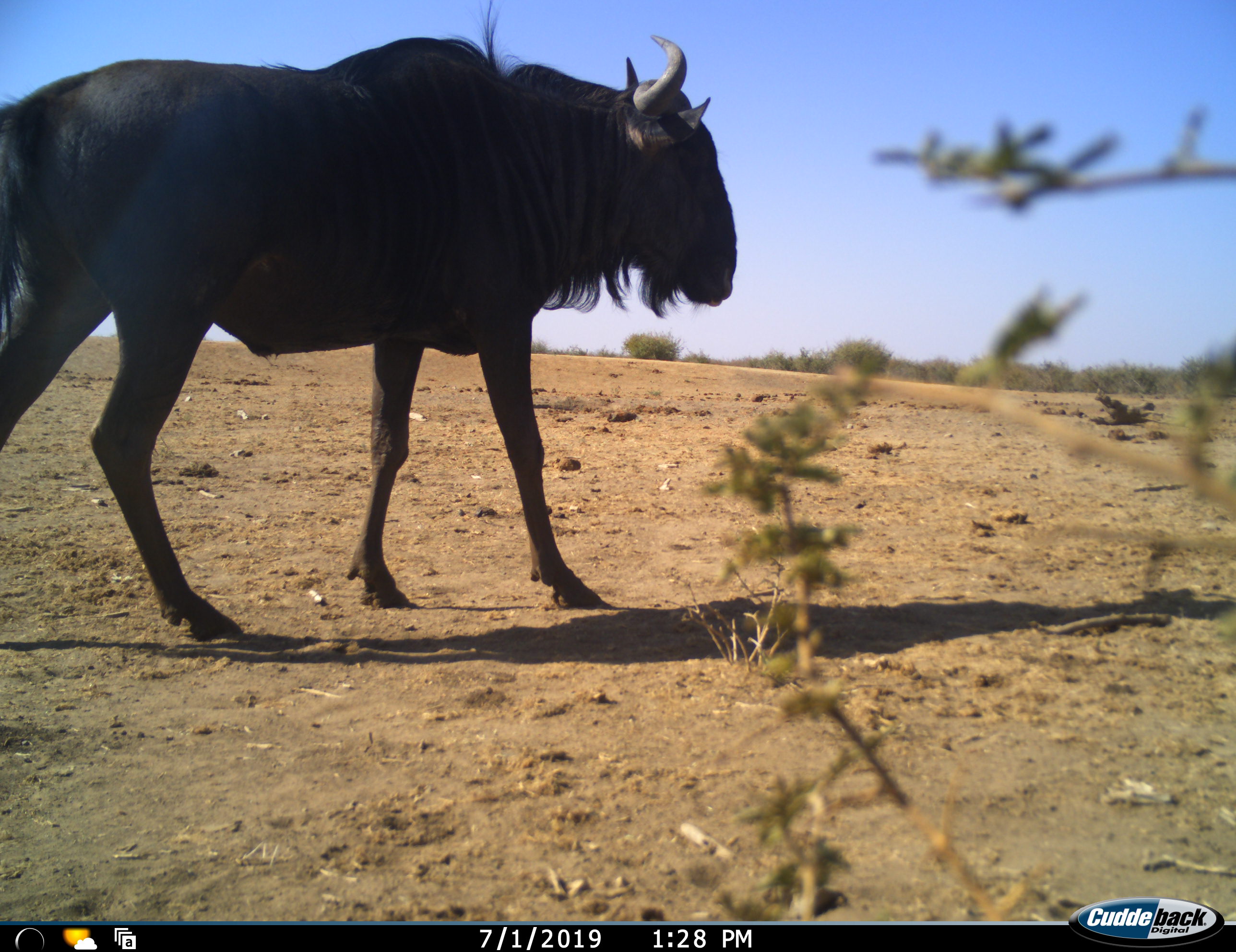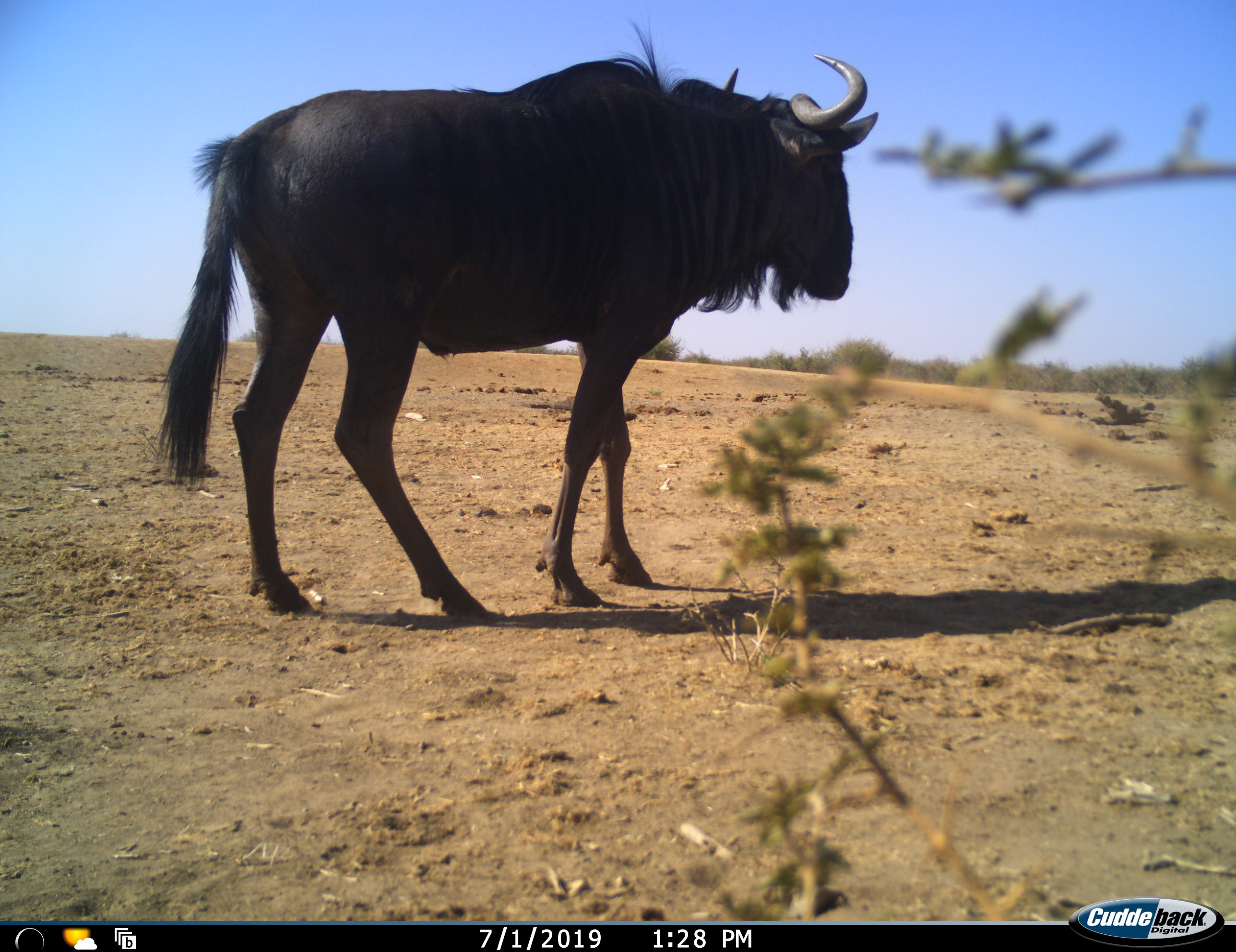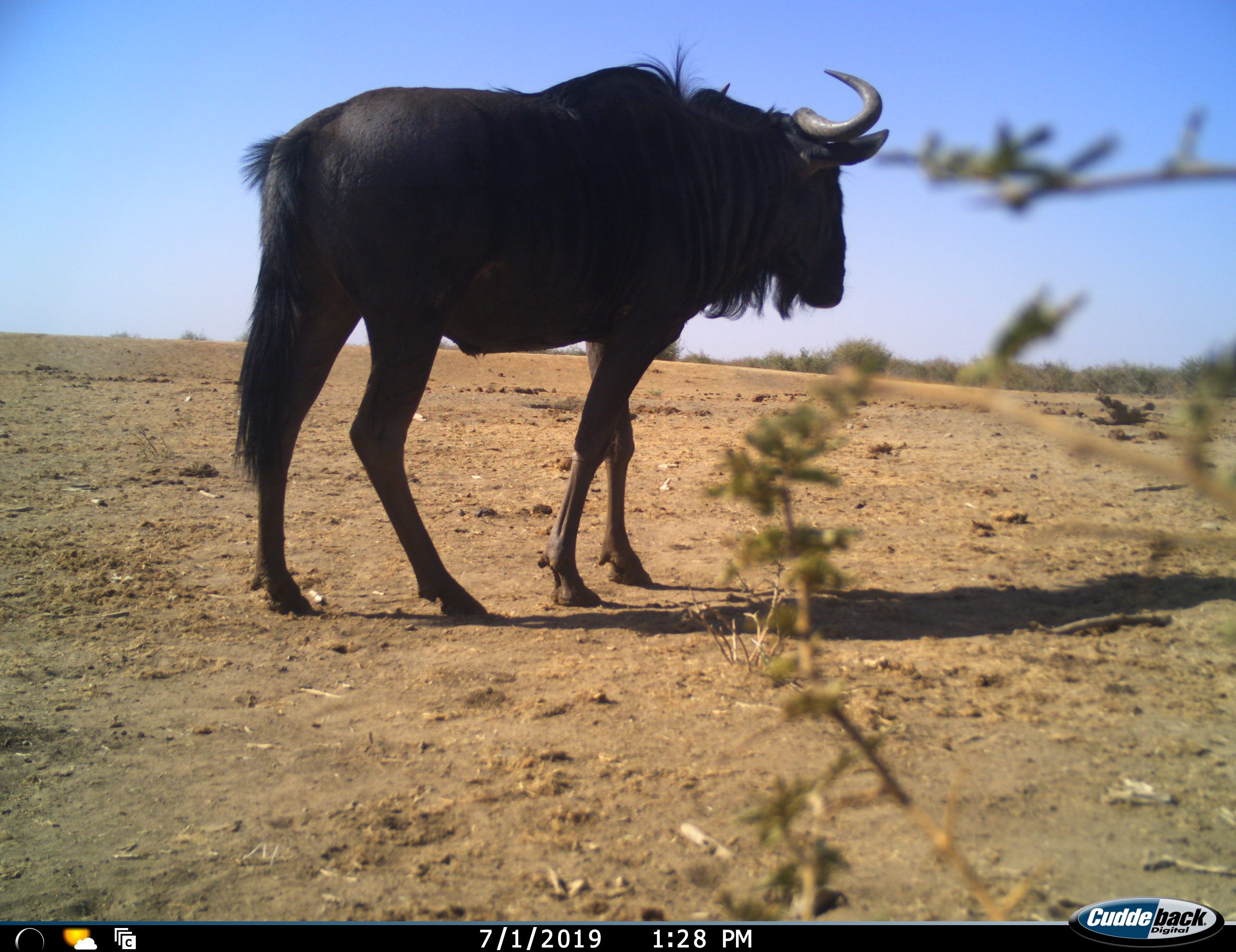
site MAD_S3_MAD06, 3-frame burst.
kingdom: Animalia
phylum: Chordata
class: Mammalia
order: Artiodactyla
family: Bovidae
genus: Connochaetes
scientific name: Connochaetes taurinus taurinus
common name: blue wildebeest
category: wildebeestblue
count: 1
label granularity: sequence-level